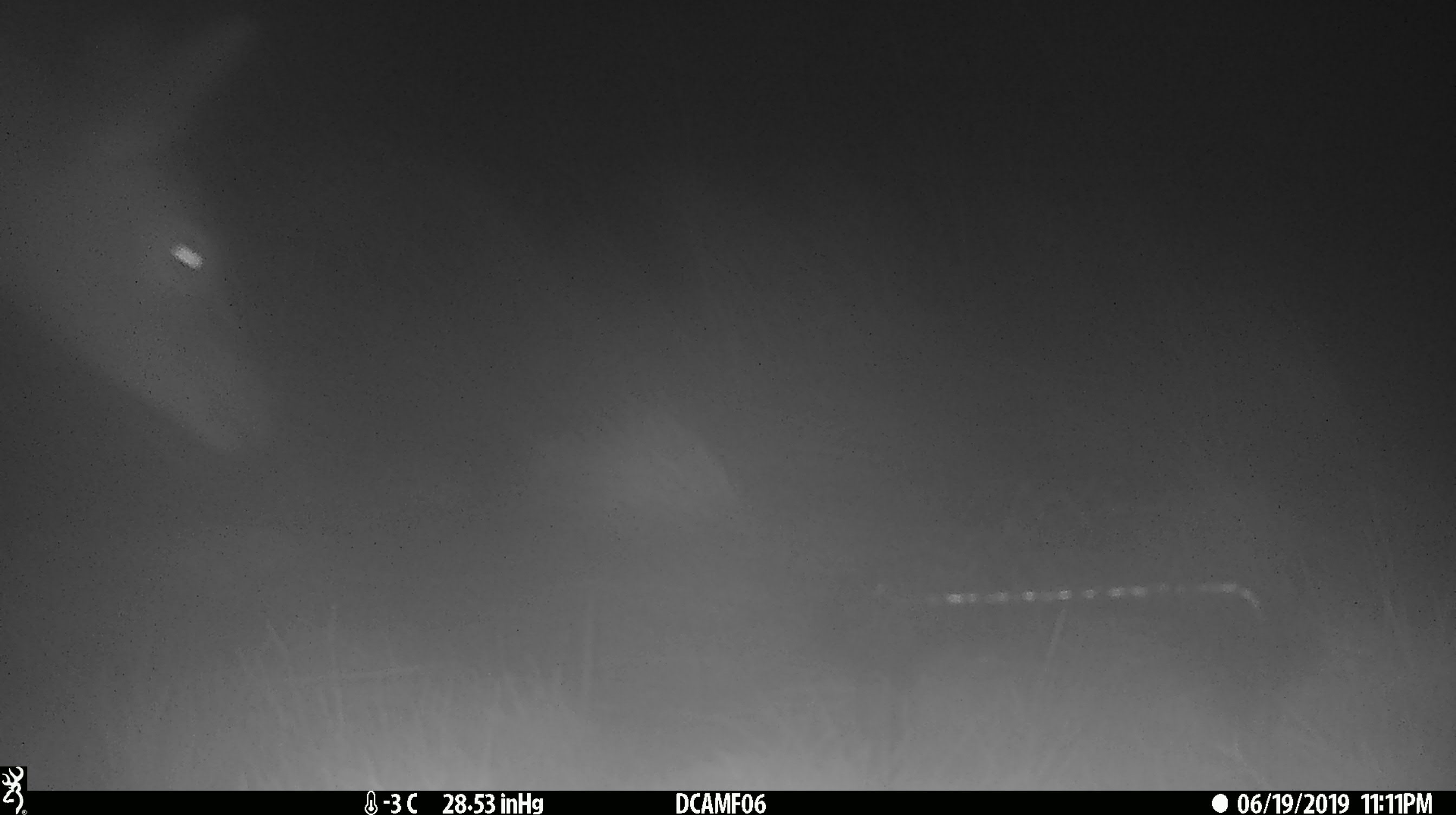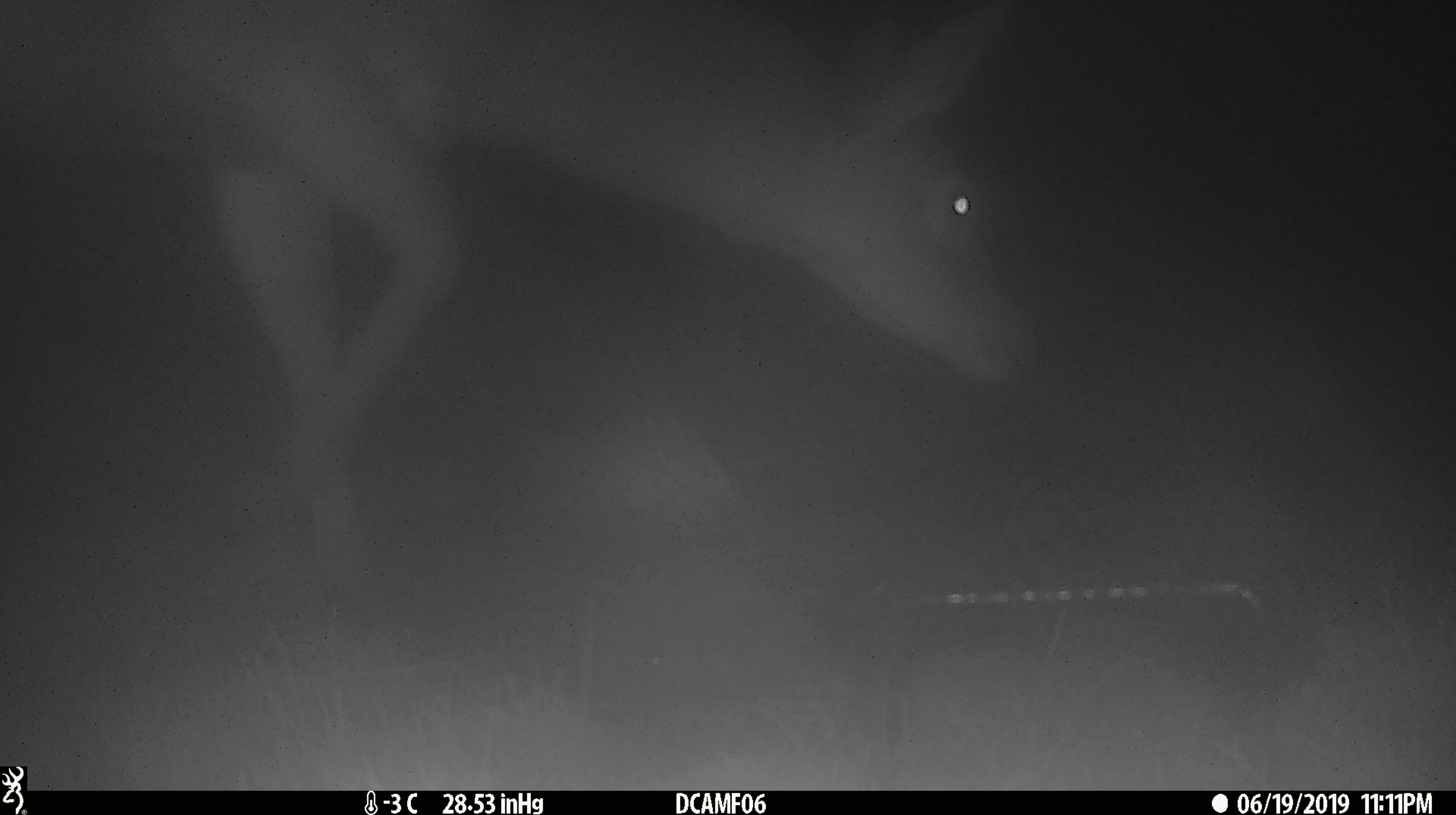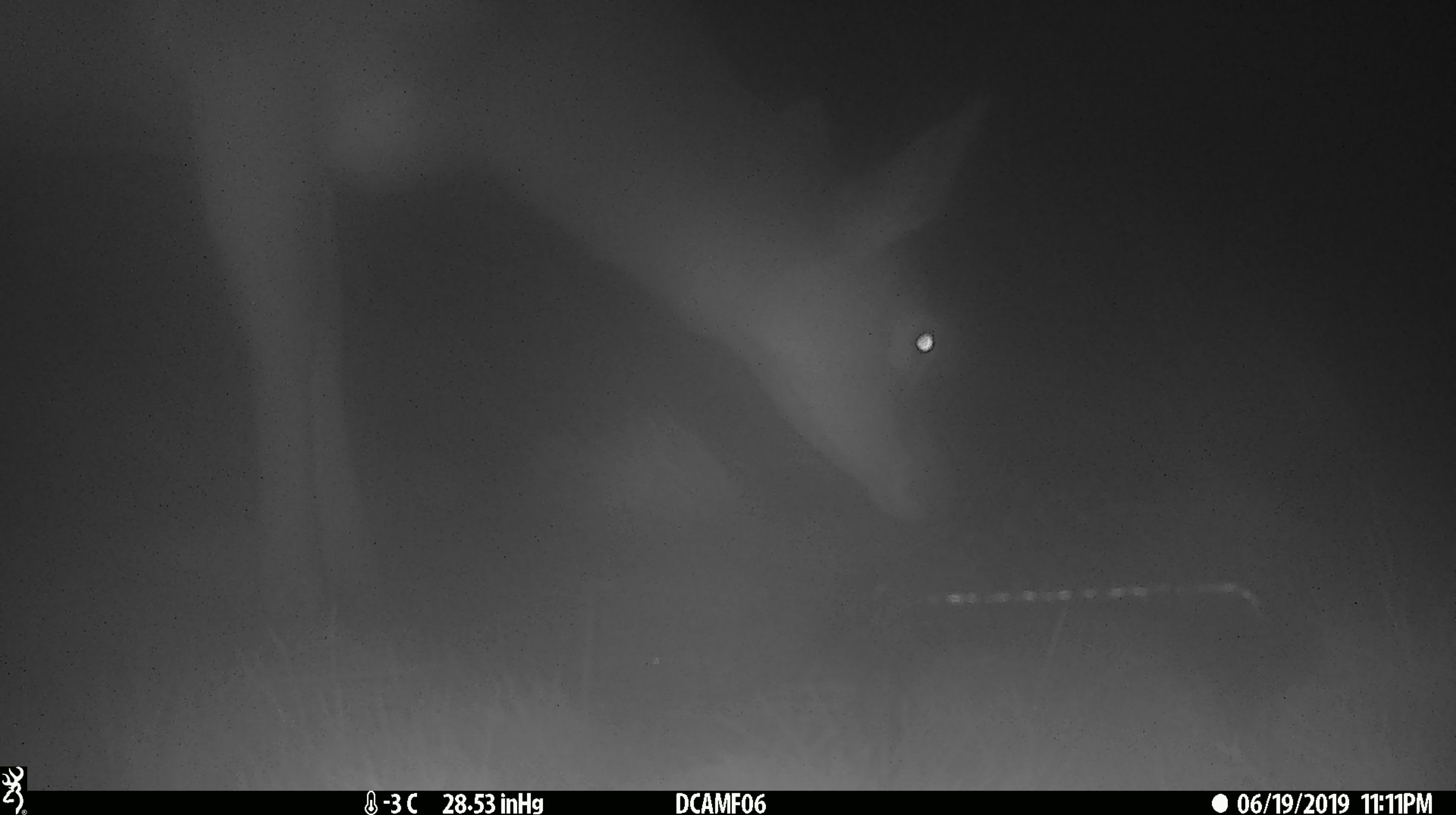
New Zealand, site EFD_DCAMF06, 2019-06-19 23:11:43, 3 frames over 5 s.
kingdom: Animalia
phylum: Chordata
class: Mammalia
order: Artiodactyla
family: Cervidae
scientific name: Cervidae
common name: deer